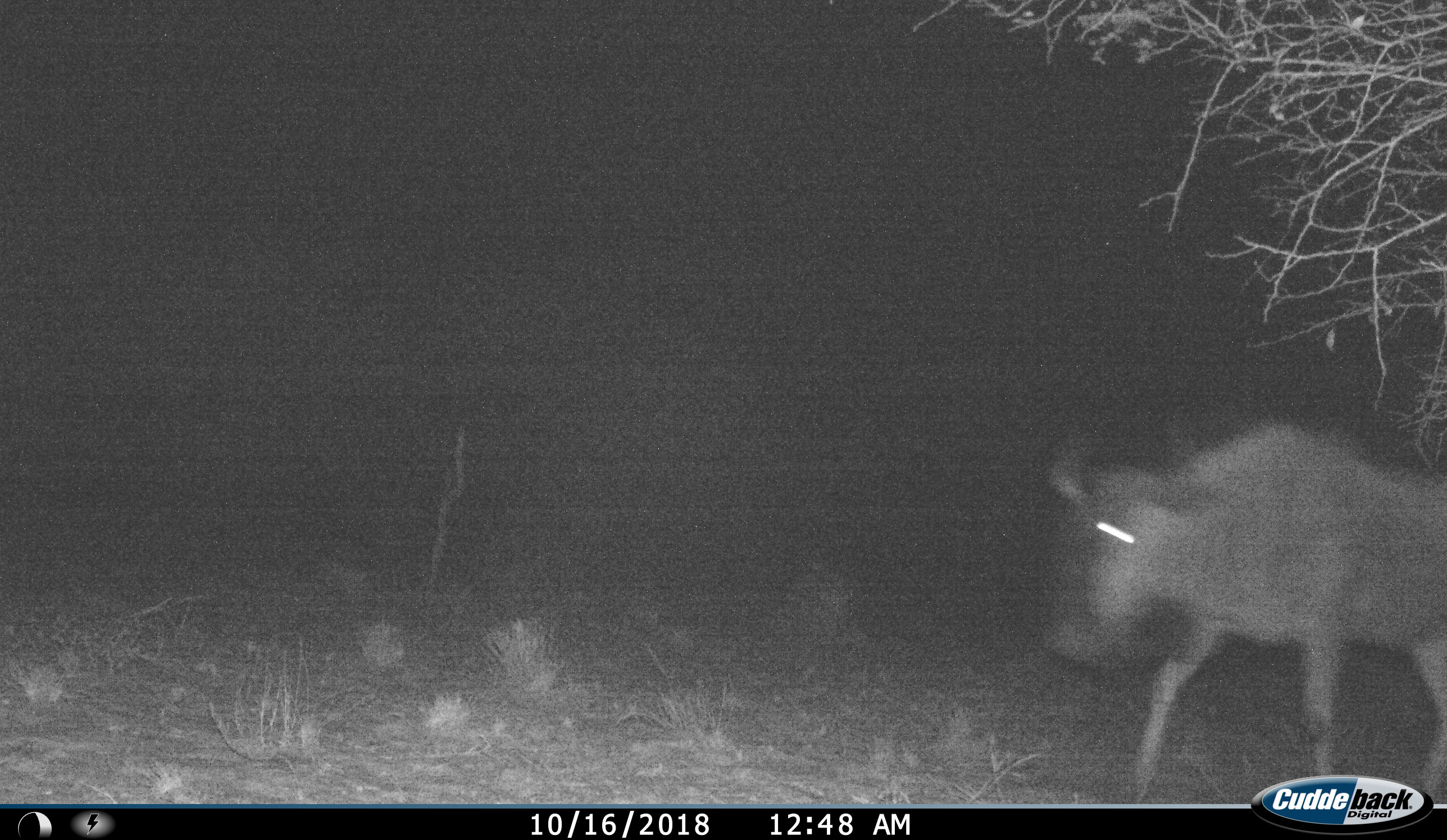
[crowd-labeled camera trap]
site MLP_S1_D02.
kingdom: Animalia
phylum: Chordata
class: Mammalia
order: Artiodactyla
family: Bovidae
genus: Connochaetes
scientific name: Connochaetes taurinus taurinus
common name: blue wildebeest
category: wildebeestblue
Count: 1.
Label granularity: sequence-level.